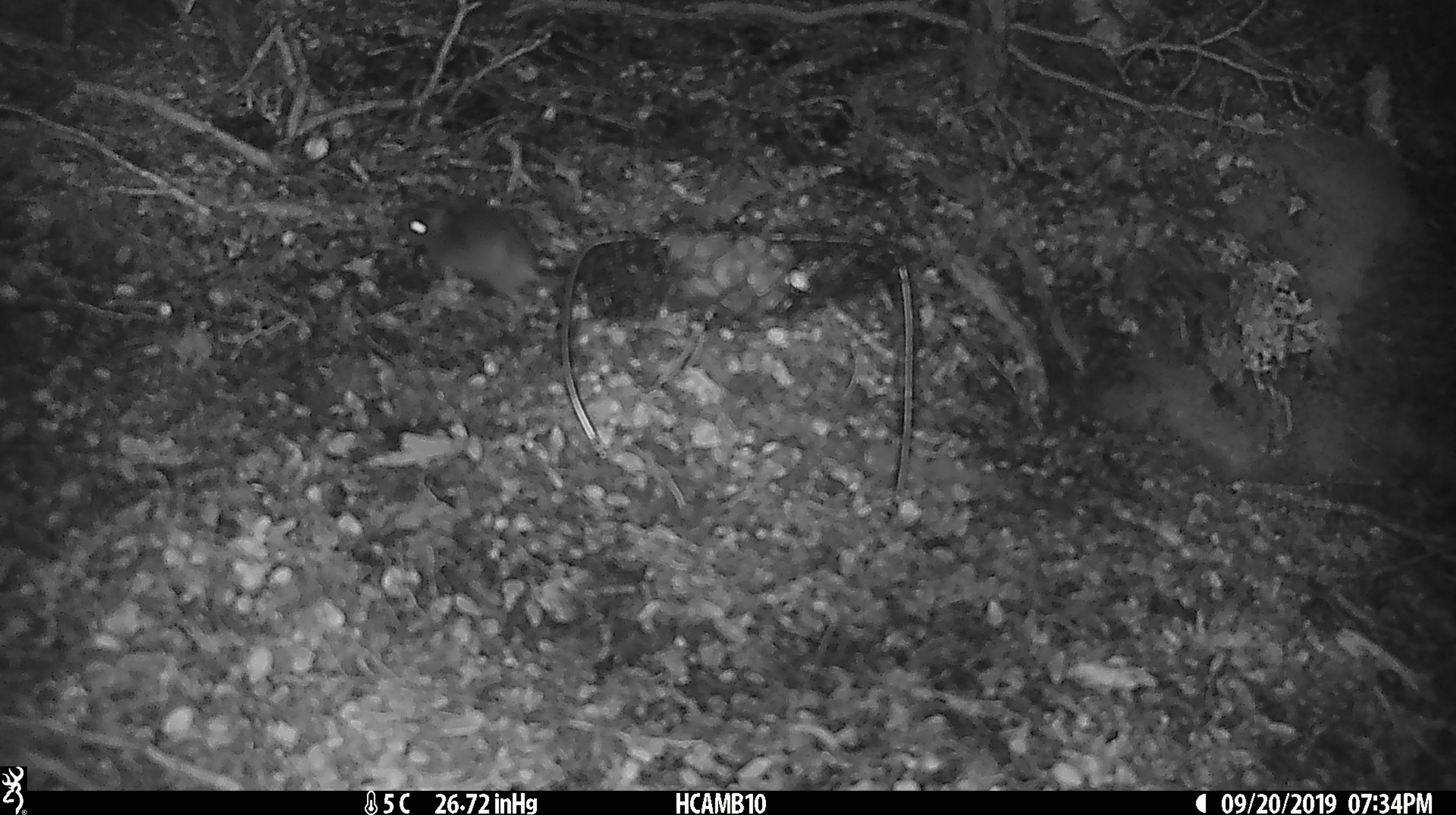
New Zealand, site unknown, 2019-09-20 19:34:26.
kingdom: Animalia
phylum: Chordata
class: Mammalia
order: Rodentia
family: Muridae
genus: Mus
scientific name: Mus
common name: mouse